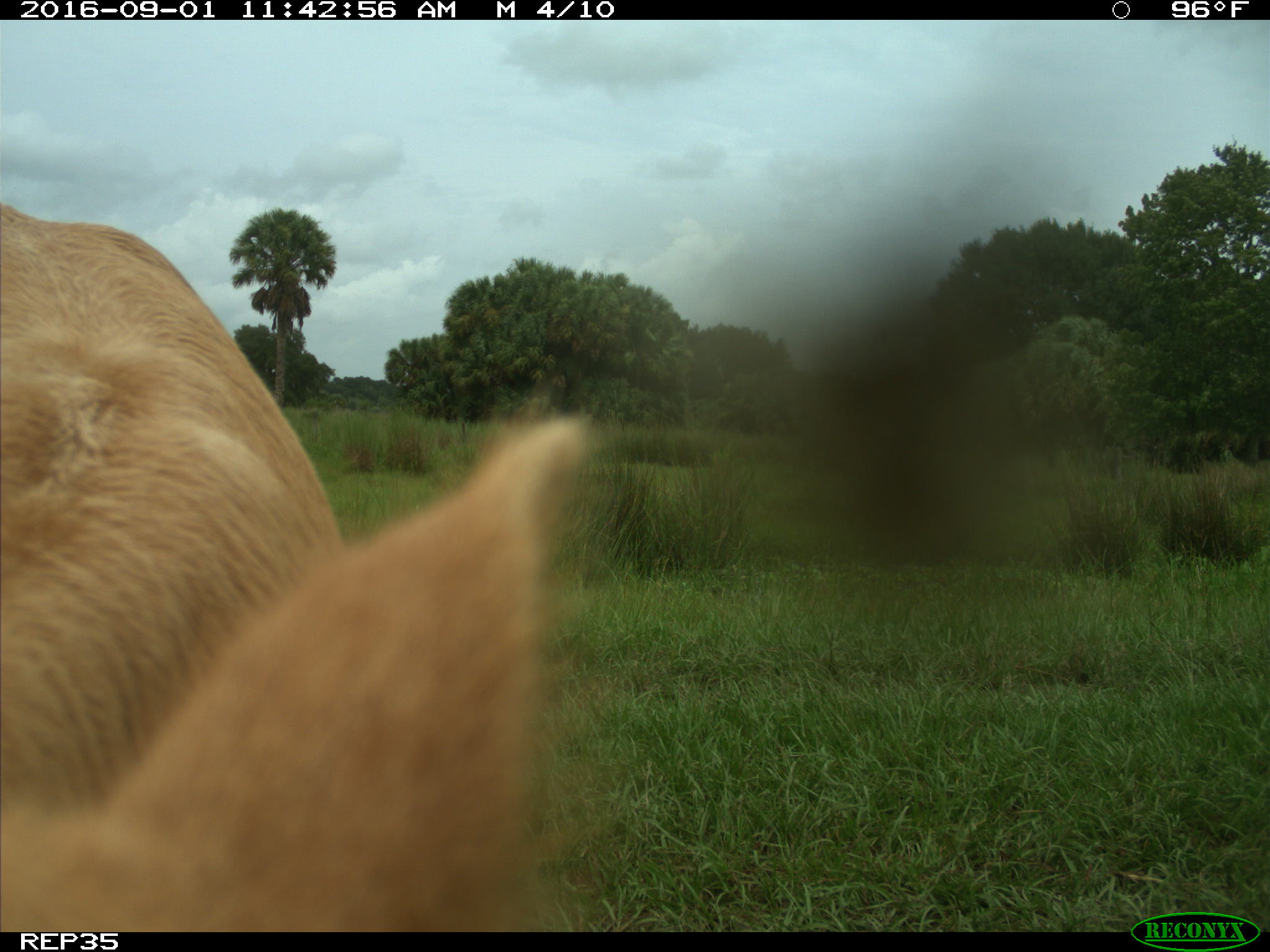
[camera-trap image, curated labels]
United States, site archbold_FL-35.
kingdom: Animalia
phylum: Chordata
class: Mammalia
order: Artiodactyla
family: Bovidae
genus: Bos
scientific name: Bos taurus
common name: domestic cow